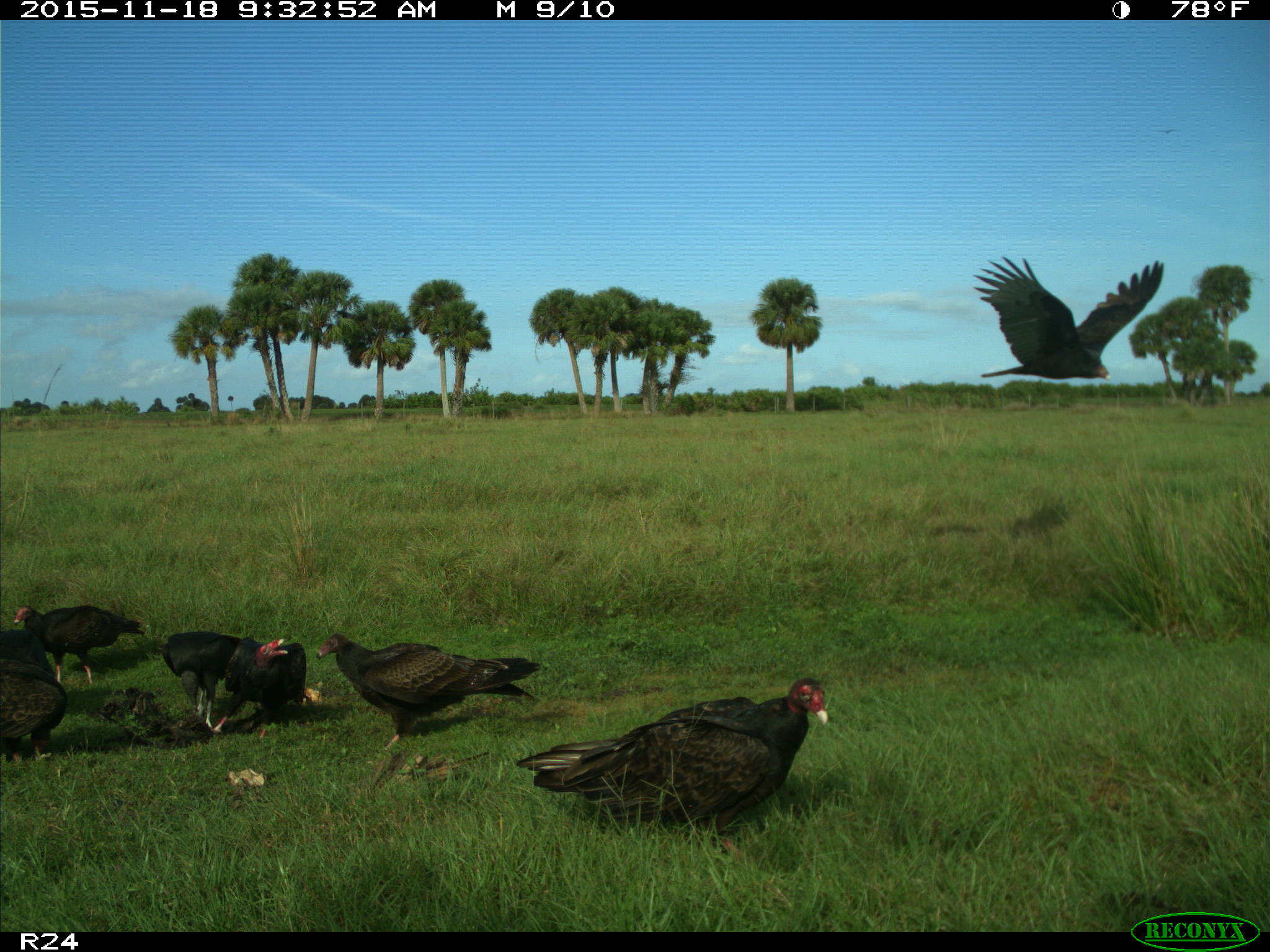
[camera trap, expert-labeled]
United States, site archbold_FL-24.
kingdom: Animalia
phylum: Chordata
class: Aves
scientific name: Aves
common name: birds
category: unidentified bird